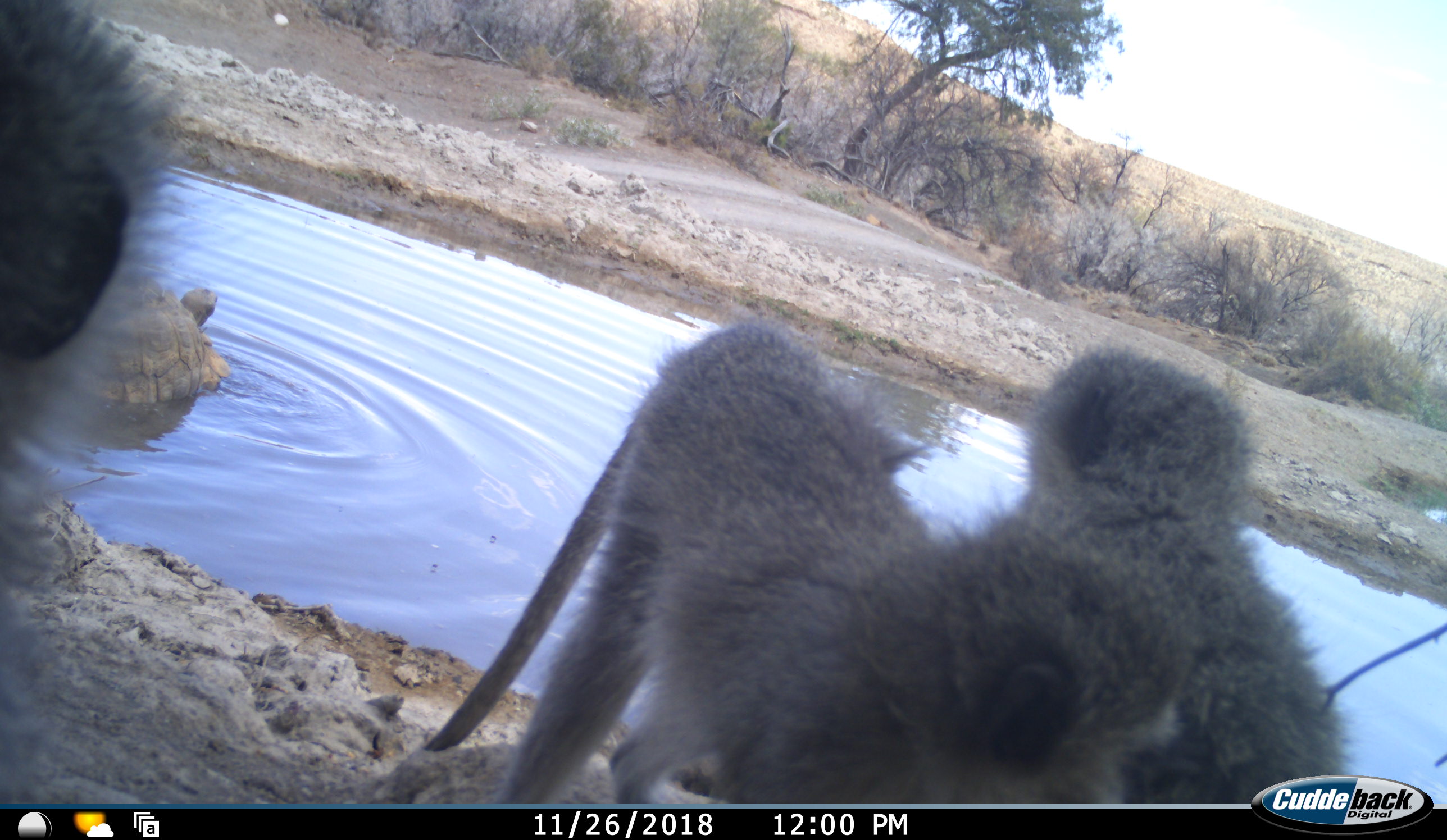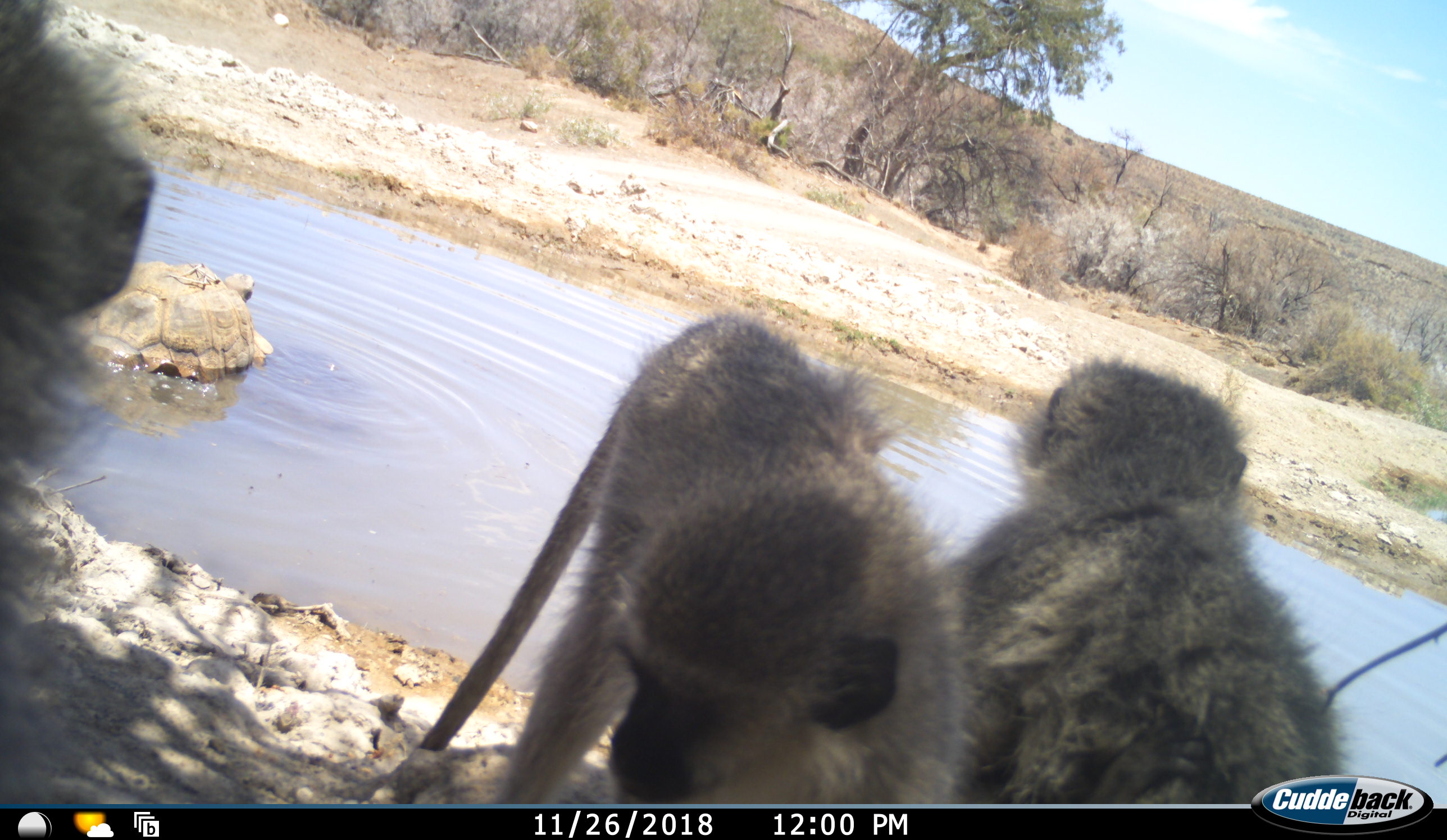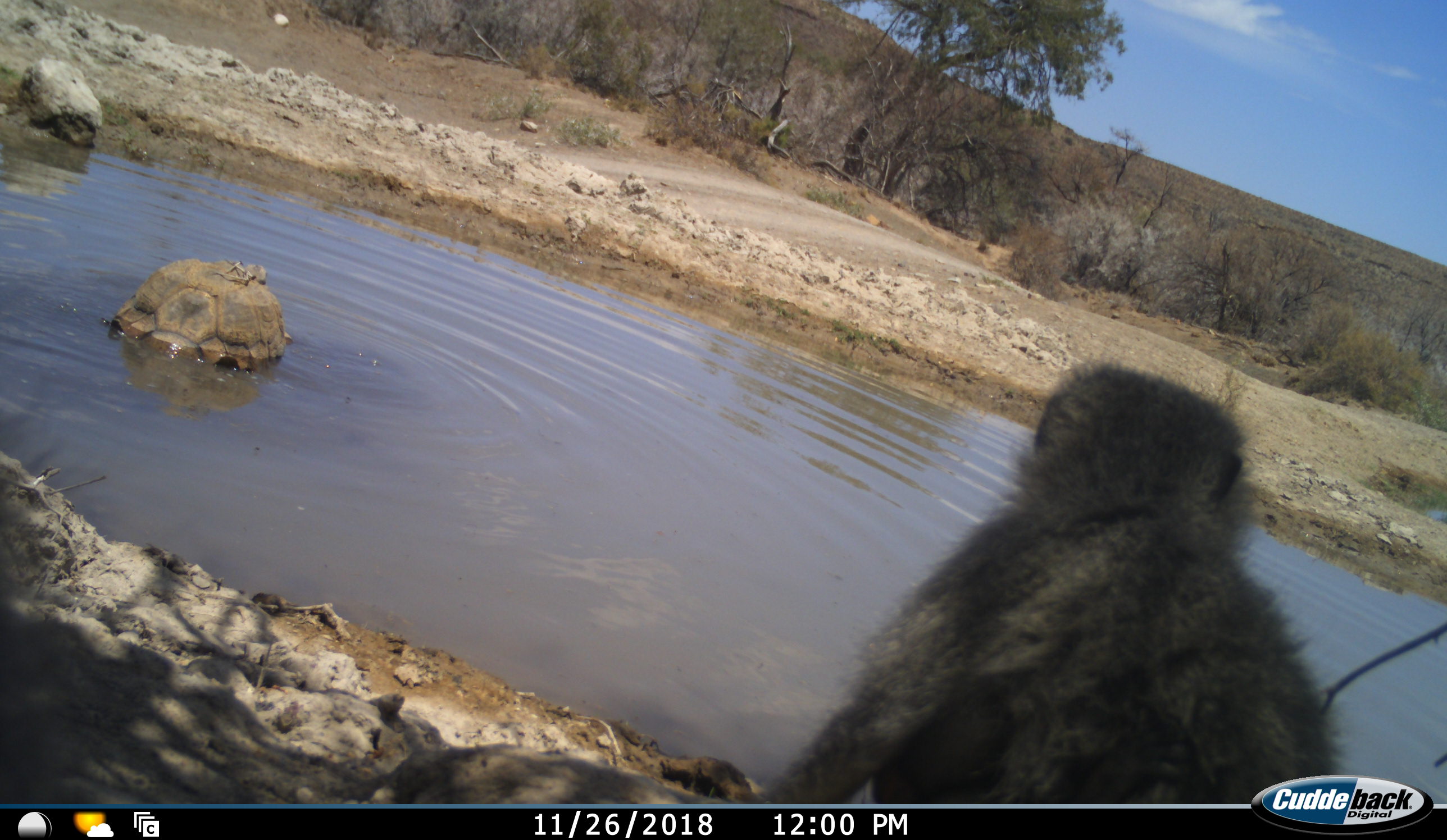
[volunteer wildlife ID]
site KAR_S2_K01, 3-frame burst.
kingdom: Animalia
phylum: Chordata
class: Mammalia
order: Primates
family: Cercopithecidae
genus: Chlorocebus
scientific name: Chlorocebus pygerythrus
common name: vervet monkey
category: monkeyvervet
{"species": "monkeyvervet (vervet monkey) (Chlorocebus pygerythrus)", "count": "3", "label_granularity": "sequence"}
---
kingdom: Animalia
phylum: Chordata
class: Reptilia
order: Testudines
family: Testudinidae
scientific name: Testudinidae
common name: tortoise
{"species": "tortoise (Testudinidae)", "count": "1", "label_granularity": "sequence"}